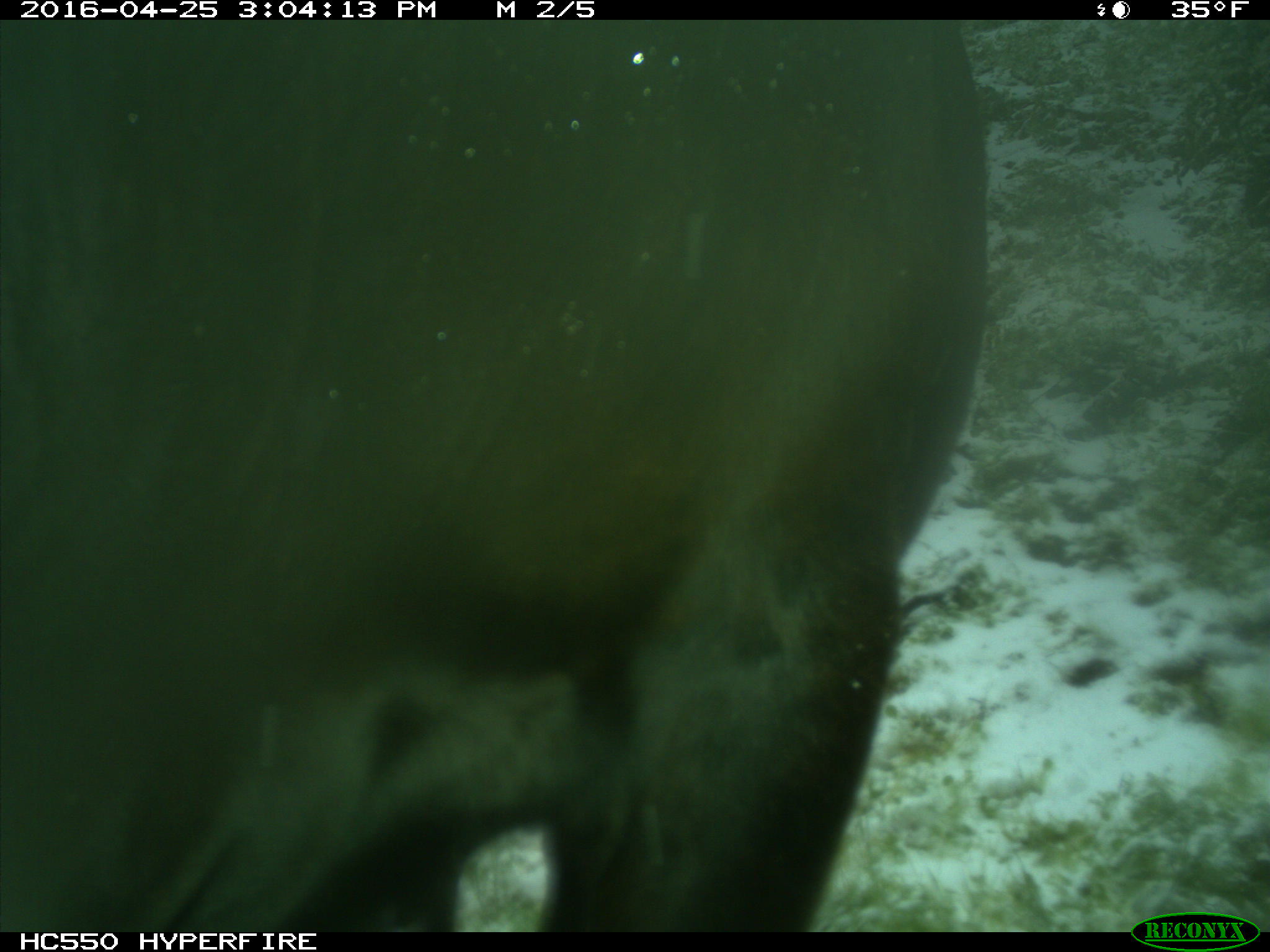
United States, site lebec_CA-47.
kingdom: Animalia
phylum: Chordata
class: Mammalia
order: Artiodactyla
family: Bovidae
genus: Bos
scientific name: Bos taurus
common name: domestic cow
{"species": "Bos taurus (domestic cow)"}